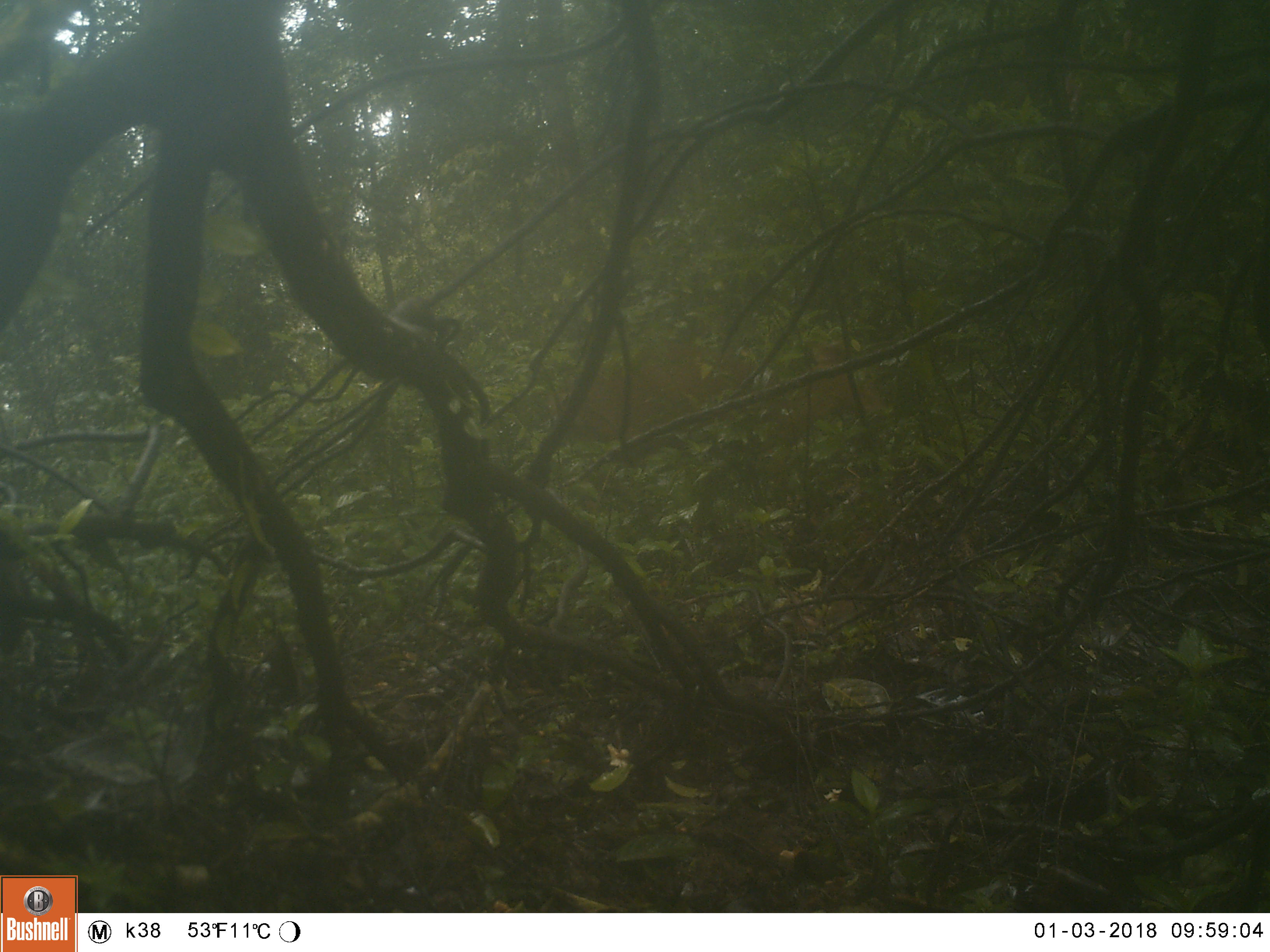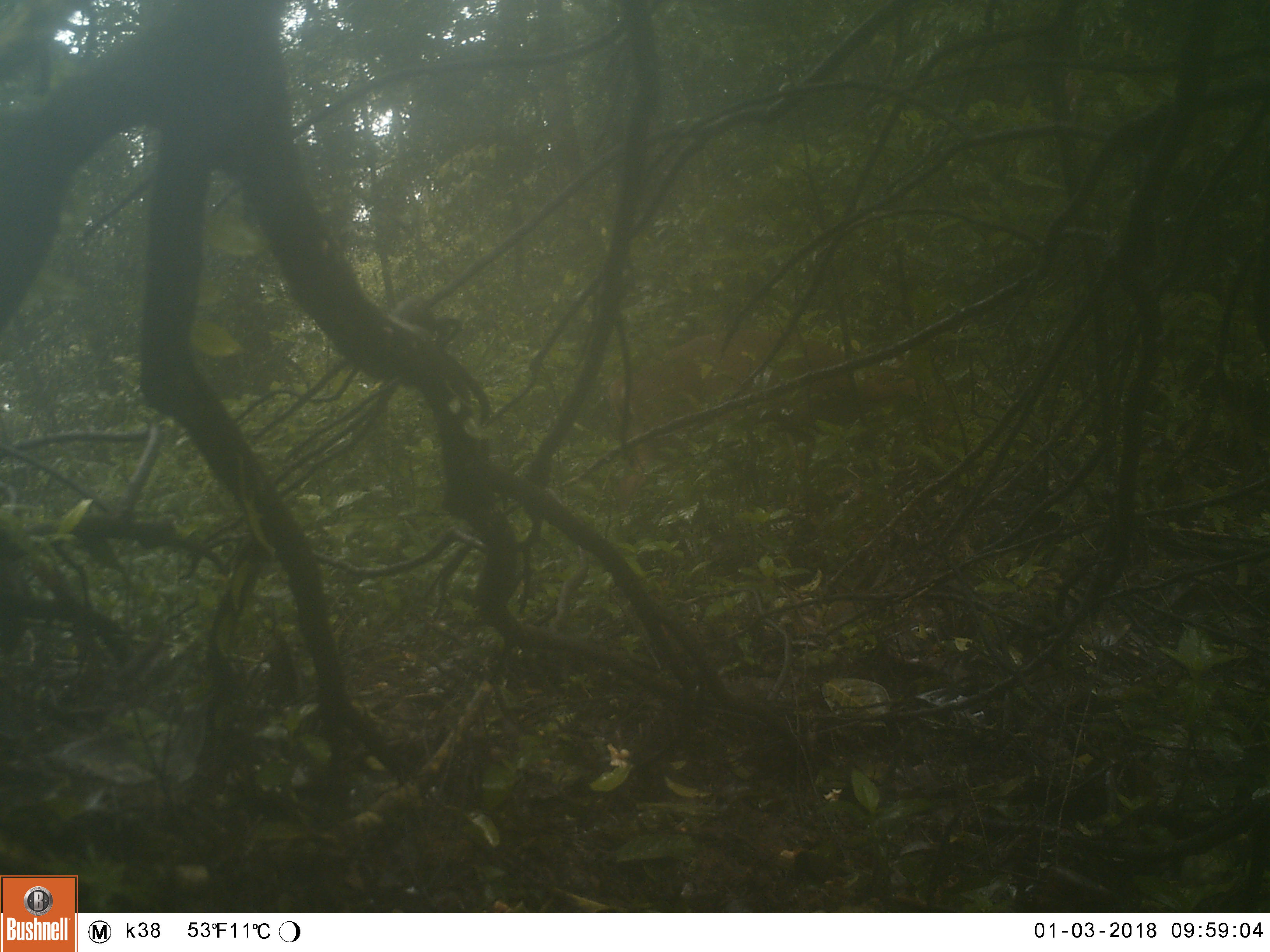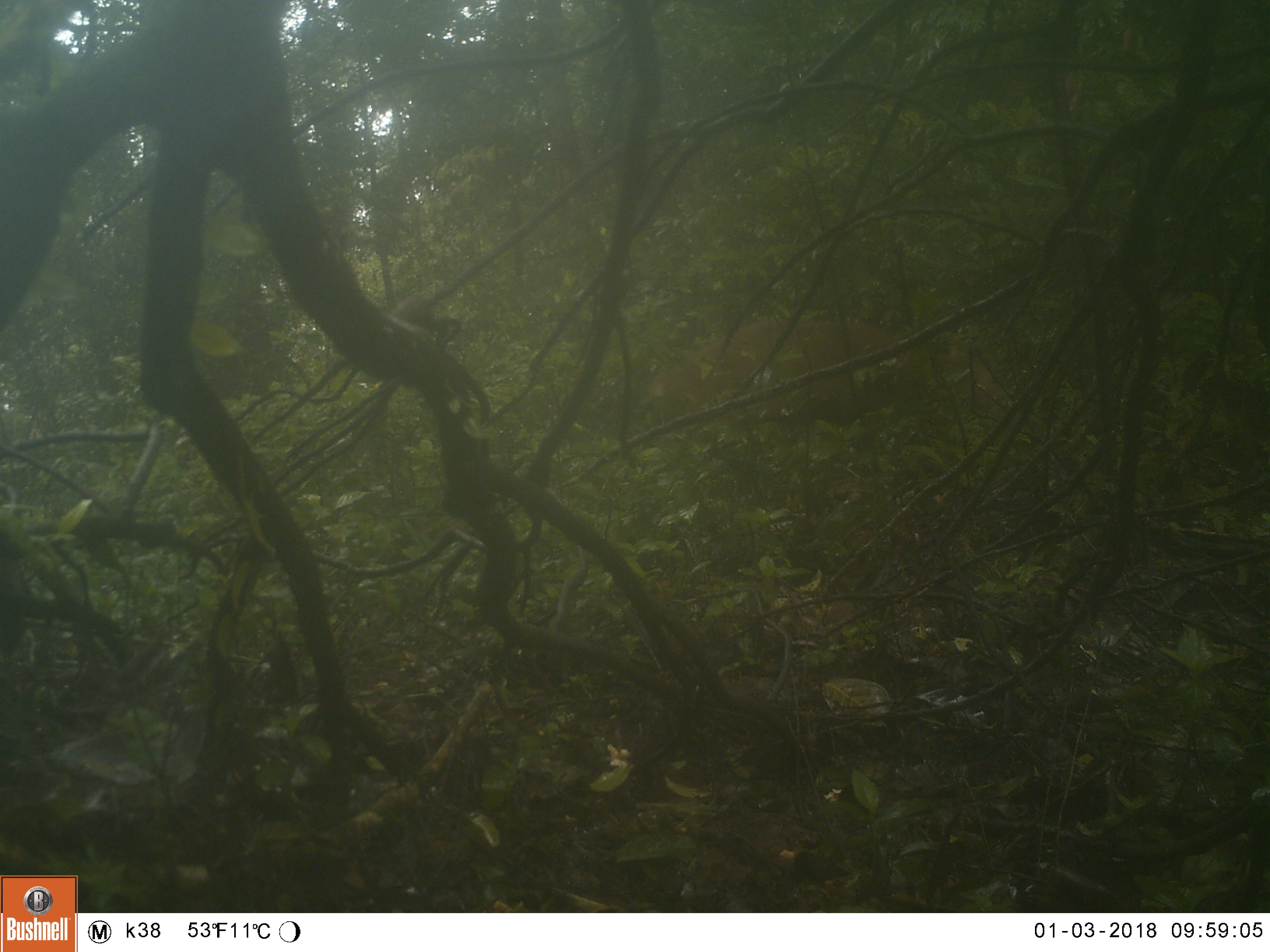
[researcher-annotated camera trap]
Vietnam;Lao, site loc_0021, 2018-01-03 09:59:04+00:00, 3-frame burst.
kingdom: Animalia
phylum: Chordata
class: Mammalia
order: Artiodactyla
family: Cervidae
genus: Muntiacus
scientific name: Muntiacus vuquangensis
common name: large-antlered muntjac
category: large antlered muntjac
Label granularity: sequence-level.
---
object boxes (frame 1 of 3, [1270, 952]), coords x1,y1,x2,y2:
large antlered muntjac: 550,339,884,462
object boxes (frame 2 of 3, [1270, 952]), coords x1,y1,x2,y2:
large antlered muntjac: 606,326,946,520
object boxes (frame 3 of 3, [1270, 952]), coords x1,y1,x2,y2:
large antlered muntjac: 644,316,1003,430